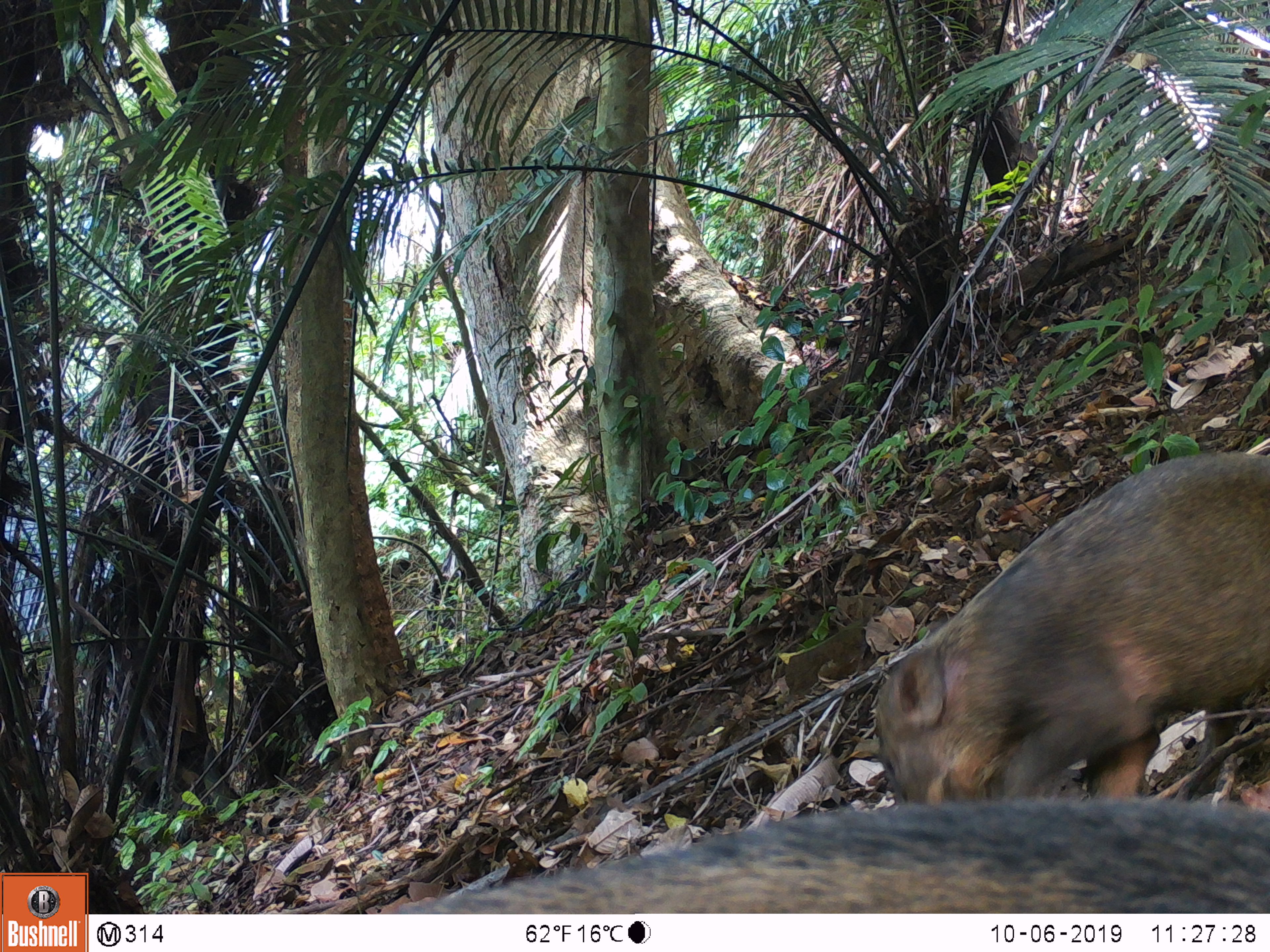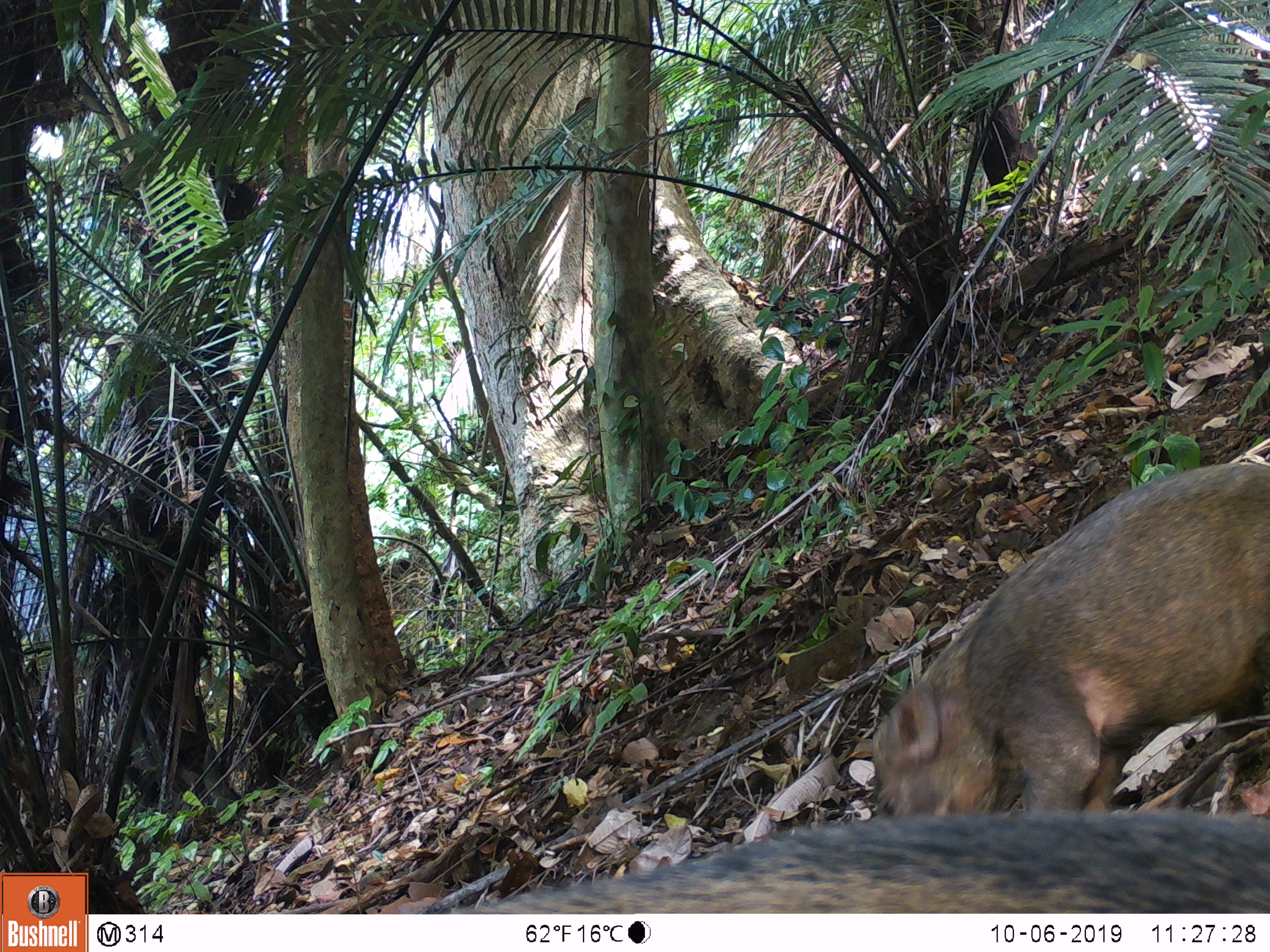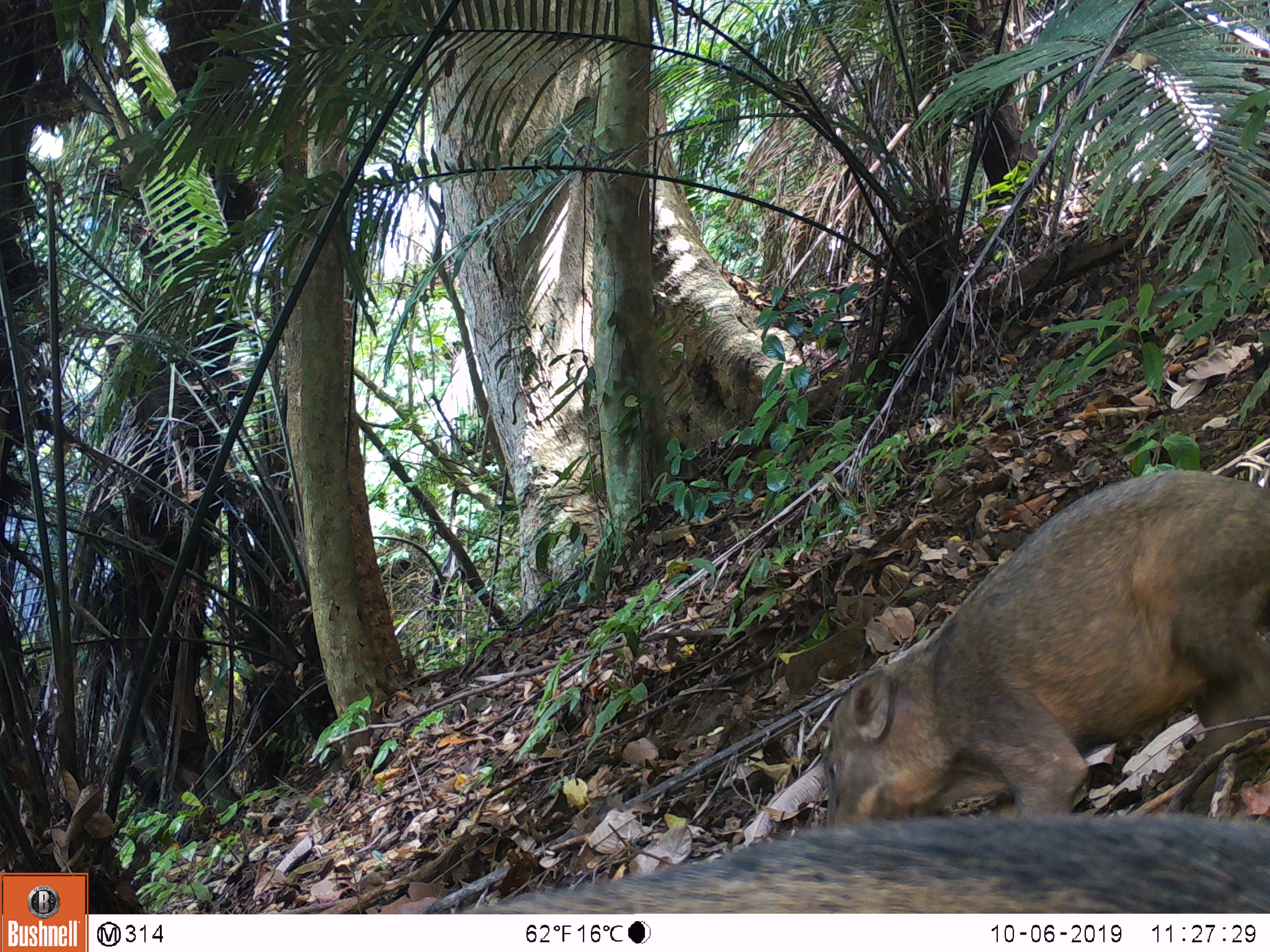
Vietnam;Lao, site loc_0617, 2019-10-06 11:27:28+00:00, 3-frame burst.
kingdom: Animalia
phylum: Chordata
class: Mammalia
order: Artiodactyla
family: Suidae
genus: Sus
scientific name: Sus scrofa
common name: eurasian wild pig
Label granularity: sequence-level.